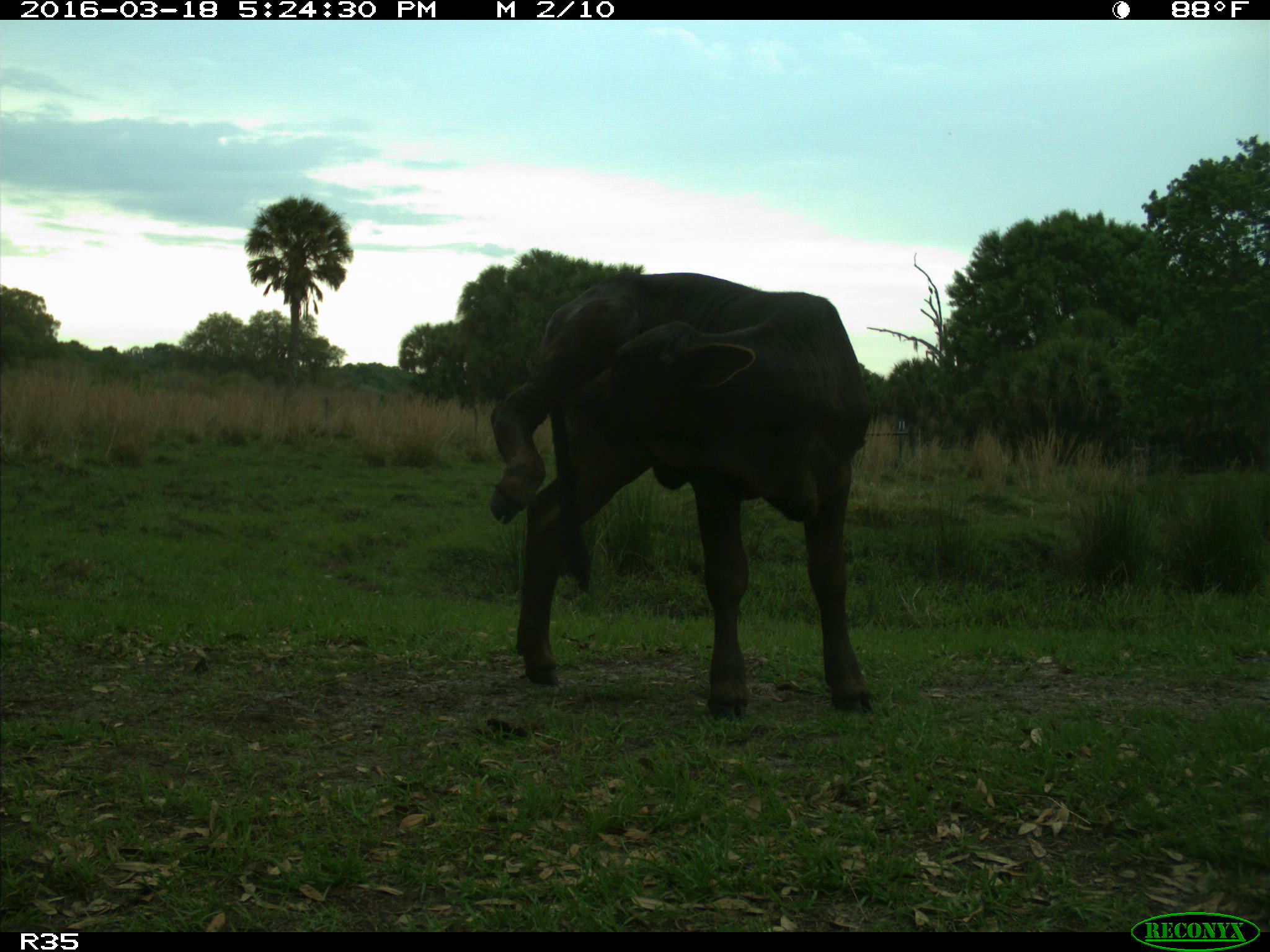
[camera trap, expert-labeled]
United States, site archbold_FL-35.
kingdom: Animalia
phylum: Chordata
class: Mammalia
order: Artiodactyla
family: Bovidae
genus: Bos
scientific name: Bos taurus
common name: domestic cow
Bos taurus (domestic cow).